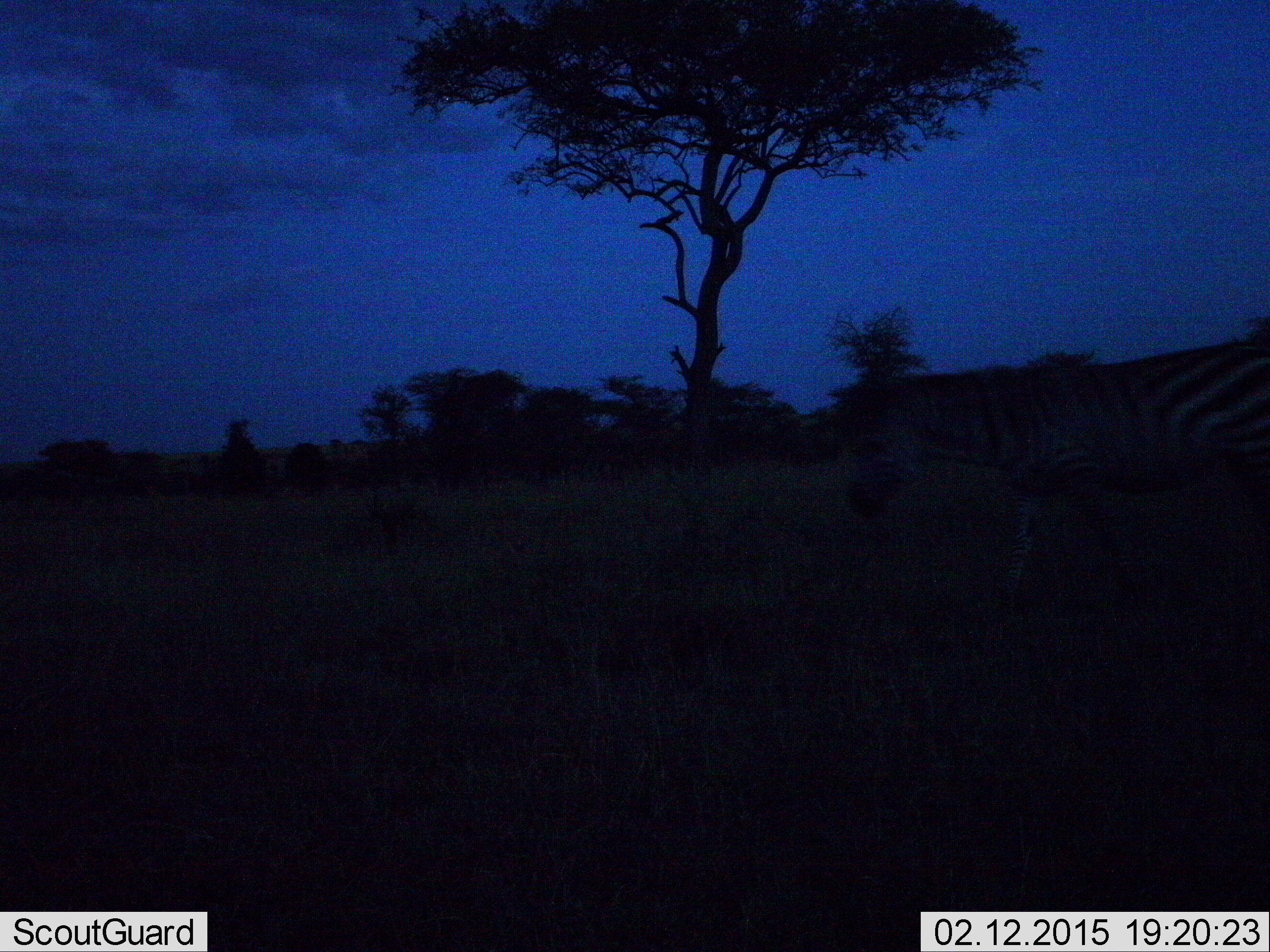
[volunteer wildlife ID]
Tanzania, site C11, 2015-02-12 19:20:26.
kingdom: Animalia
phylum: Chordata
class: Mammalia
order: Perissodactyla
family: Equidae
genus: Equus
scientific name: Equus quagga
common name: plains zebra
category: zebra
Zebra (plains zebra) (Equus quagga), count 1. Behavior (volunteer vote fractions): standing 10%, resting 0%, moving 90%, interacting 0%. Young present (vote fraction): 0%. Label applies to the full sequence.